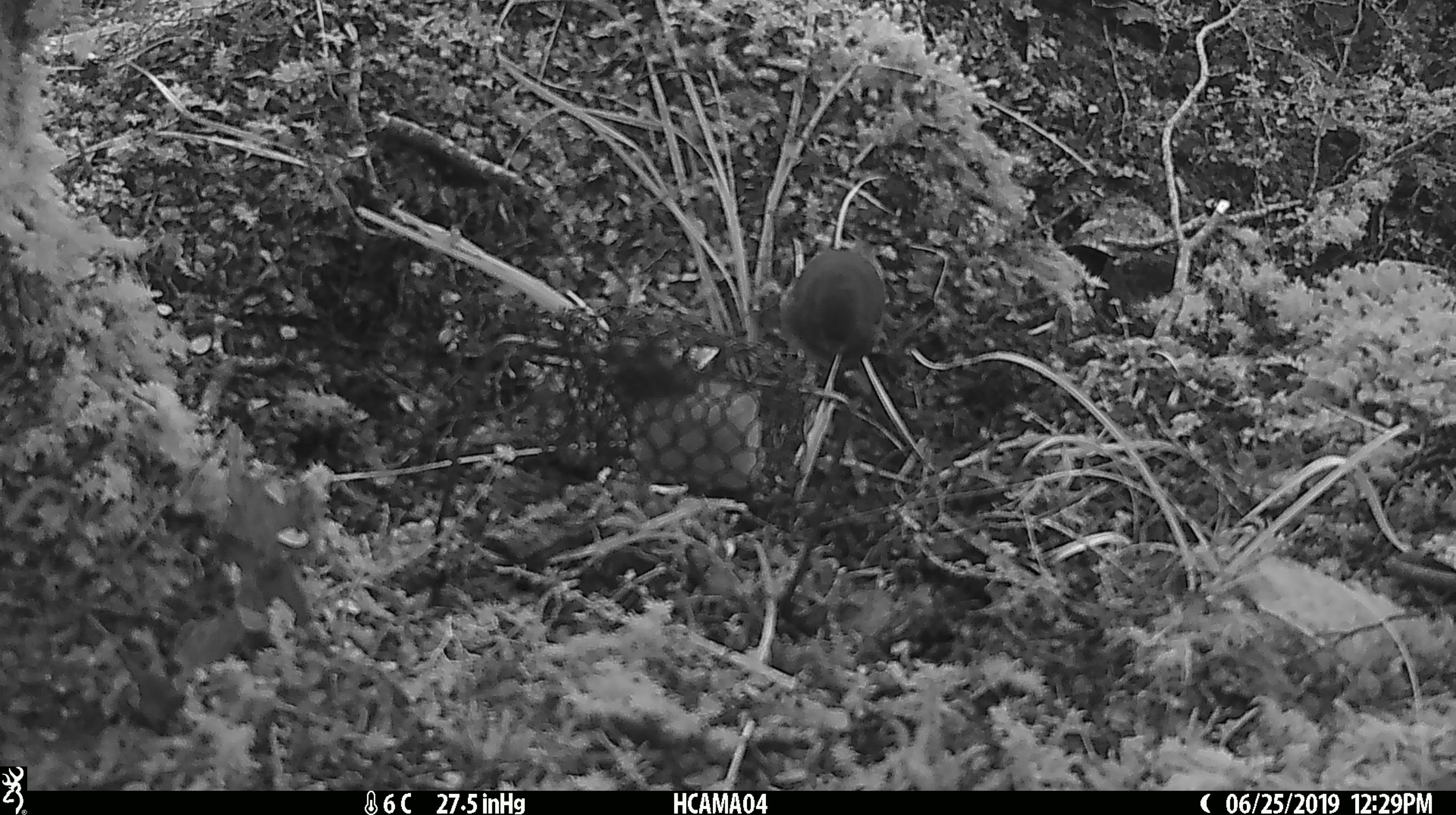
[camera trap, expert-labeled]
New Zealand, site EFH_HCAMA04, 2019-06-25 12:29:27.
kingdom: Animalia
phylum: Chordata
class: Aves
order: Passeriformes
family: Petroicidae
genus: Petroica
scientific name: Petroica macrocephala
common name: tomtit